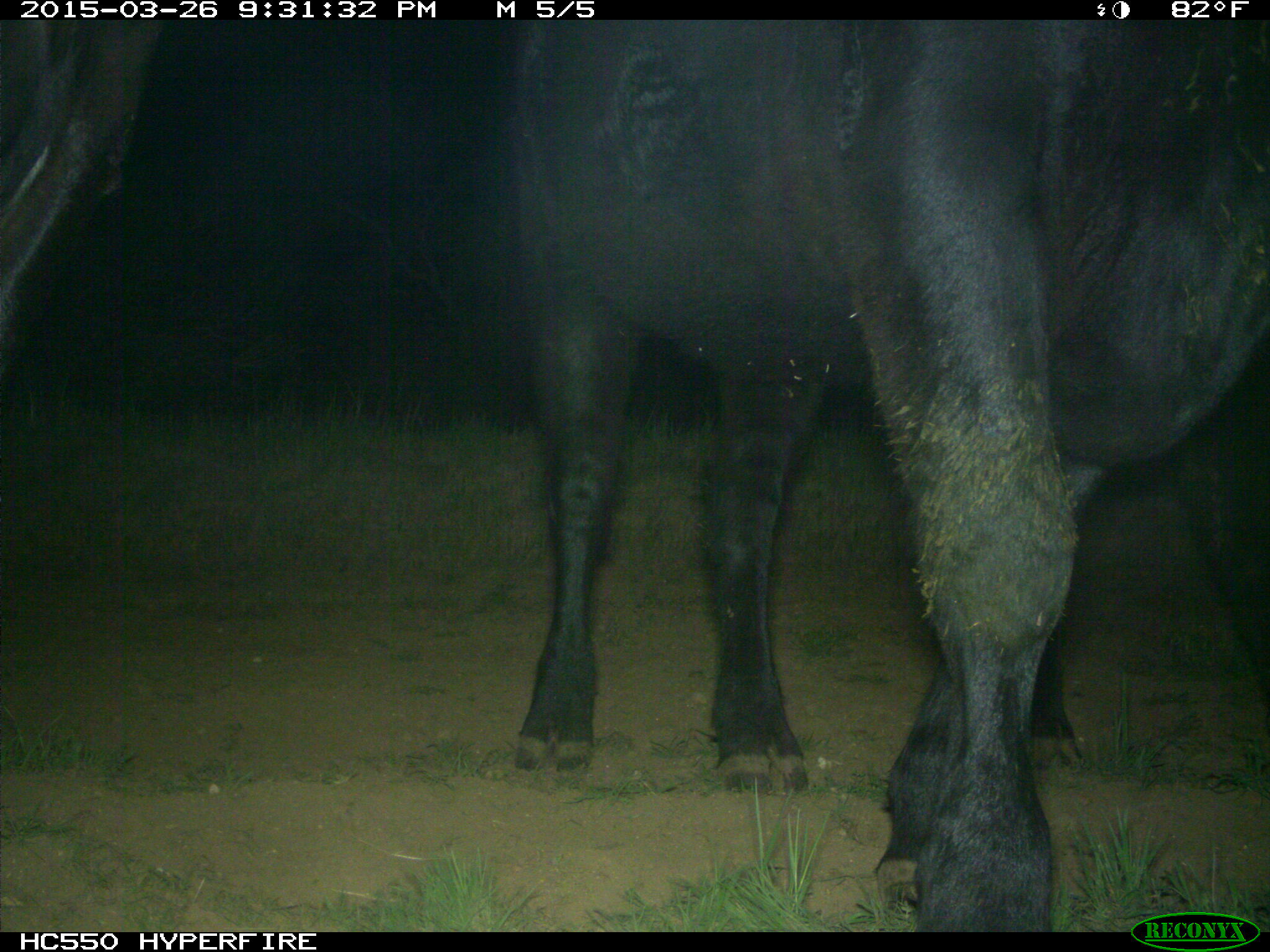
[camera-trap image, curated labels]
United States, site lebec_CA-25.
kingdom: Animalia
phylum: Chordata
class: Mammalia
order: Artiodactyla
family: Bovidae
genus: Bos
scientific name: Bos taurus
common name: domestic cow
Bos taurus (domestic cow).